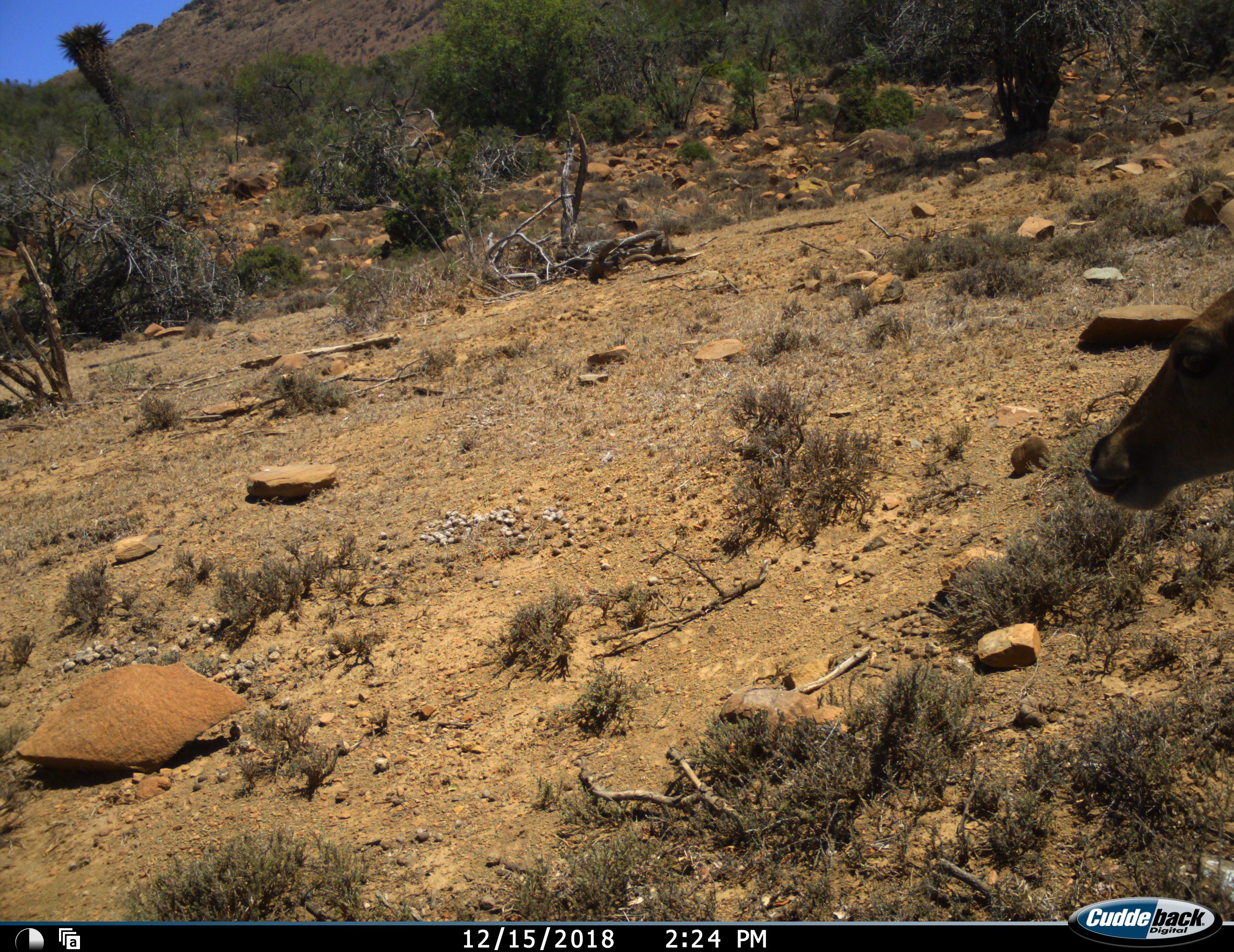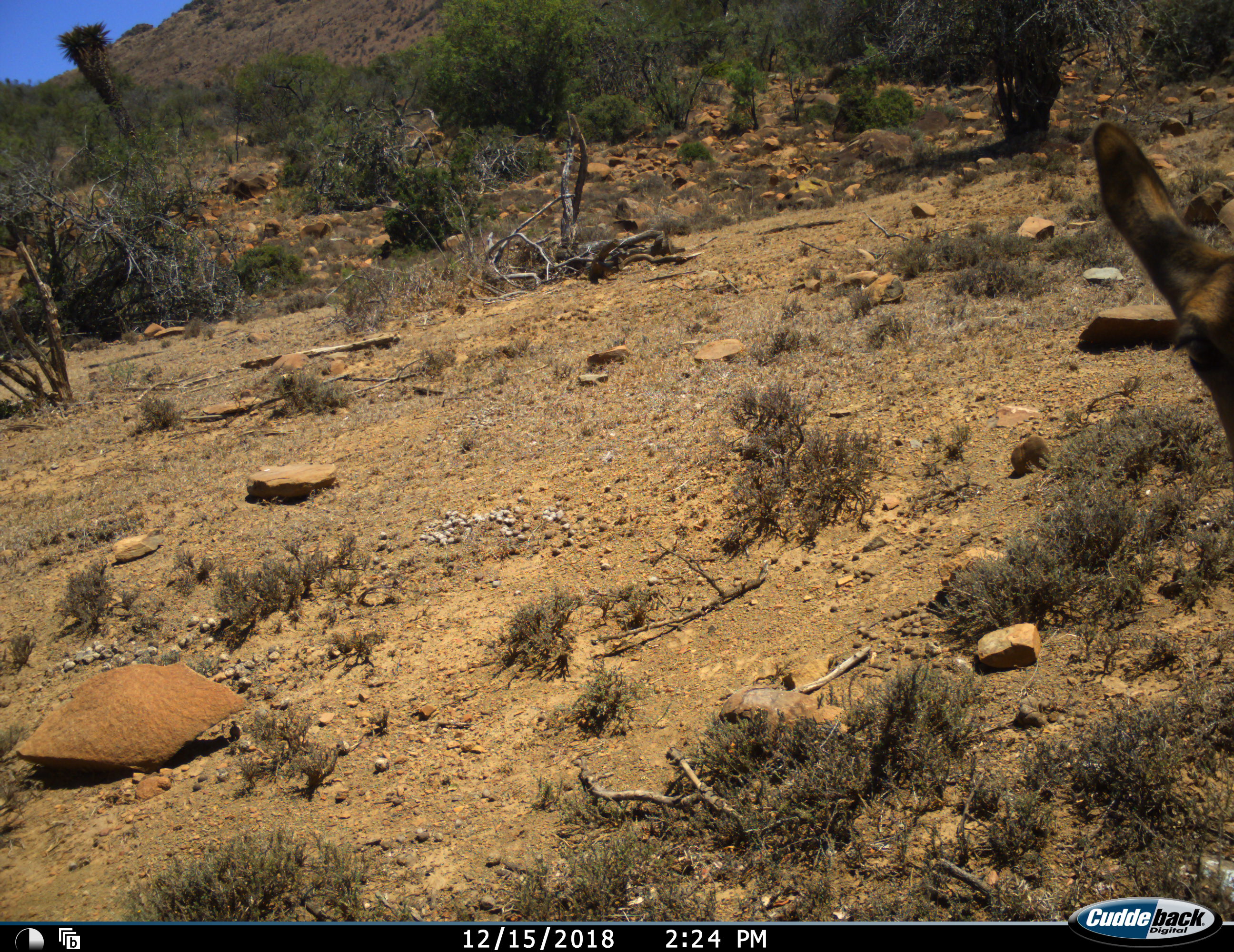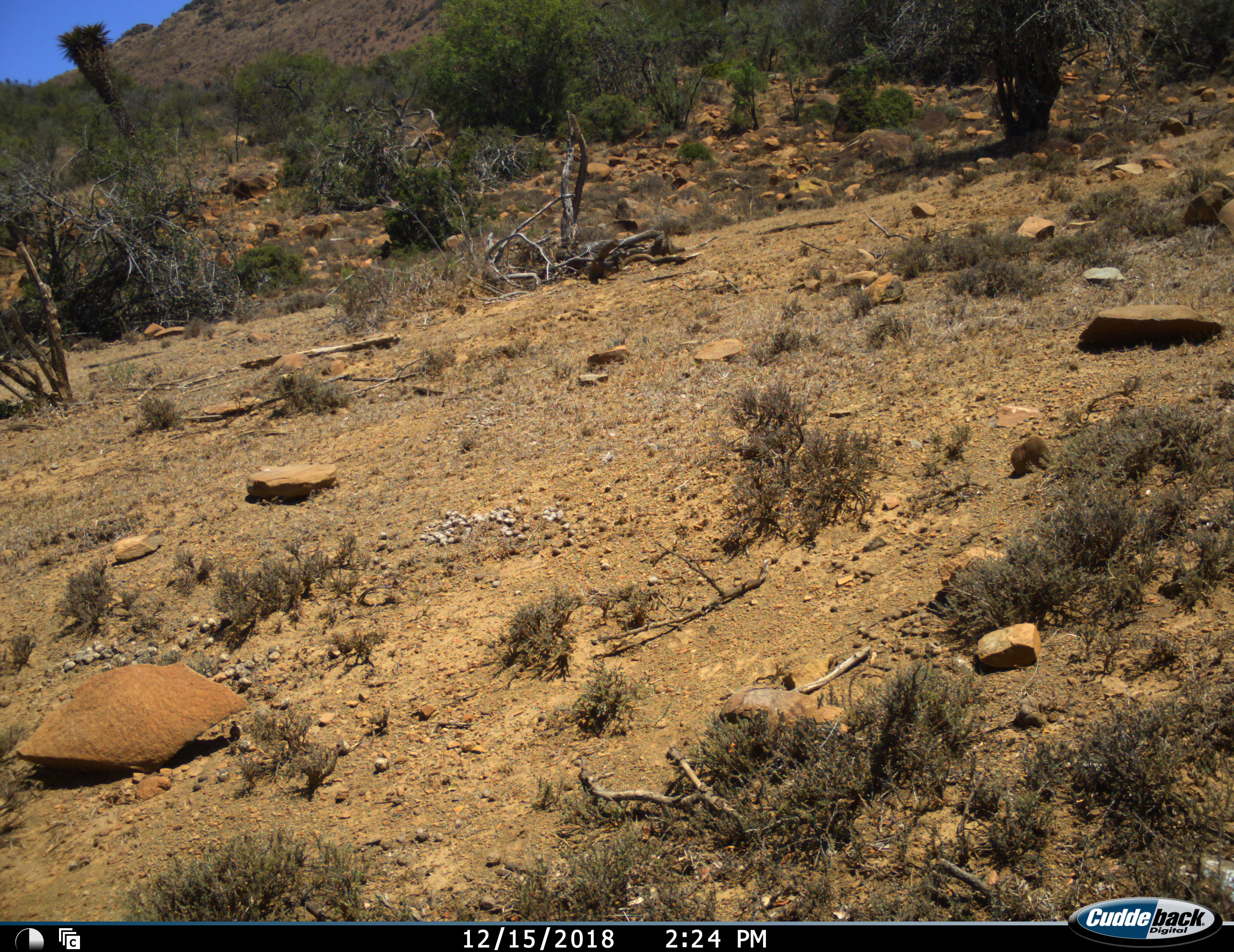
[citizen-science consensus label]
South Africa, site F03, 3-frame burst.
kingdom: Animalia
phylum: Chordata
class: Mammalia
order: Artiodactyla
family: Bovidae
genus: Redunca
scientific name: Redunca fulvorufula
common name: mountain reedbuck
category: reedbuckmountain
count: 1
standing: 83%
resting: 0%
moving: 17%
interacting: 0%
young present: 0%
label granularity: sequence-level